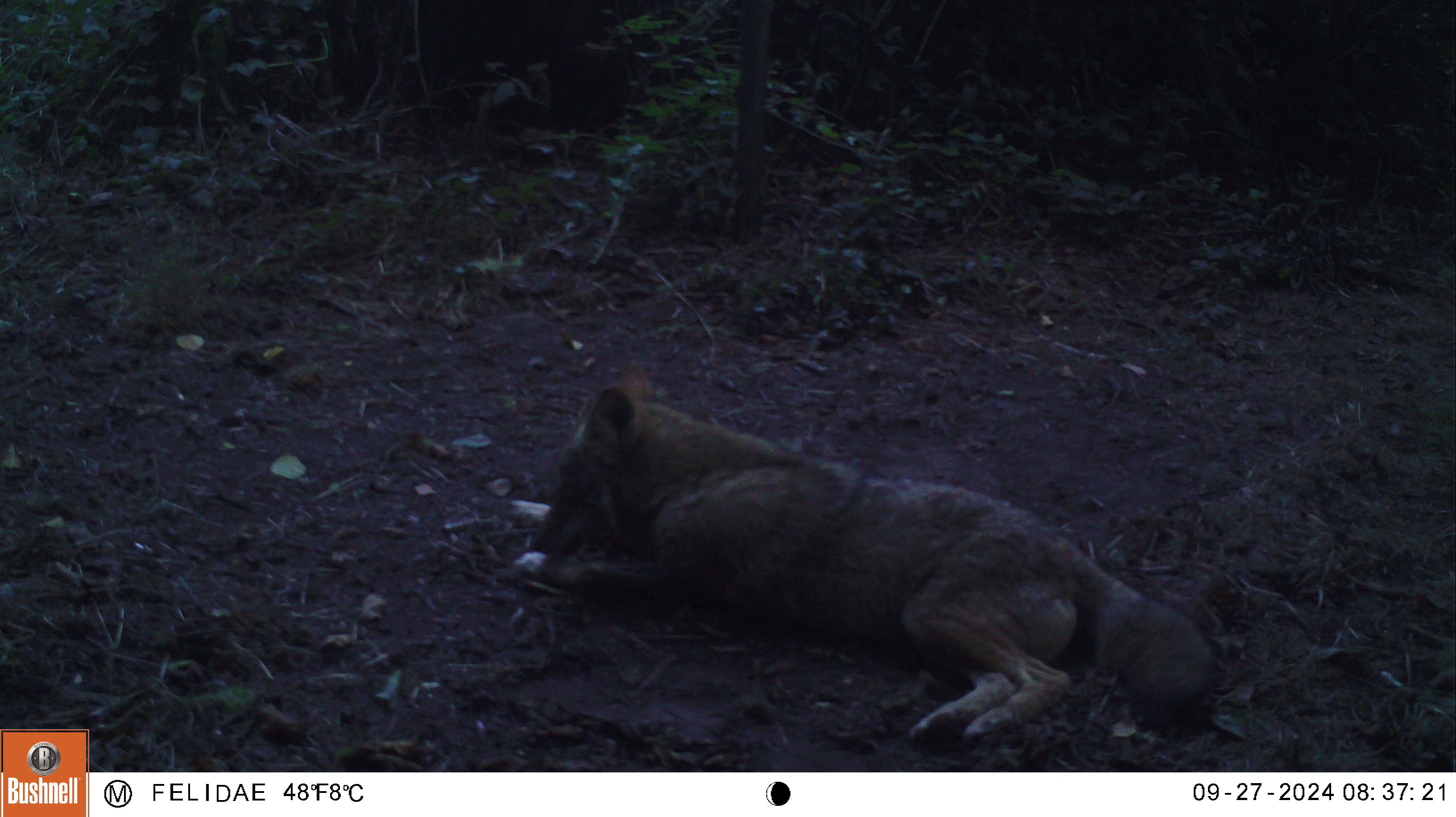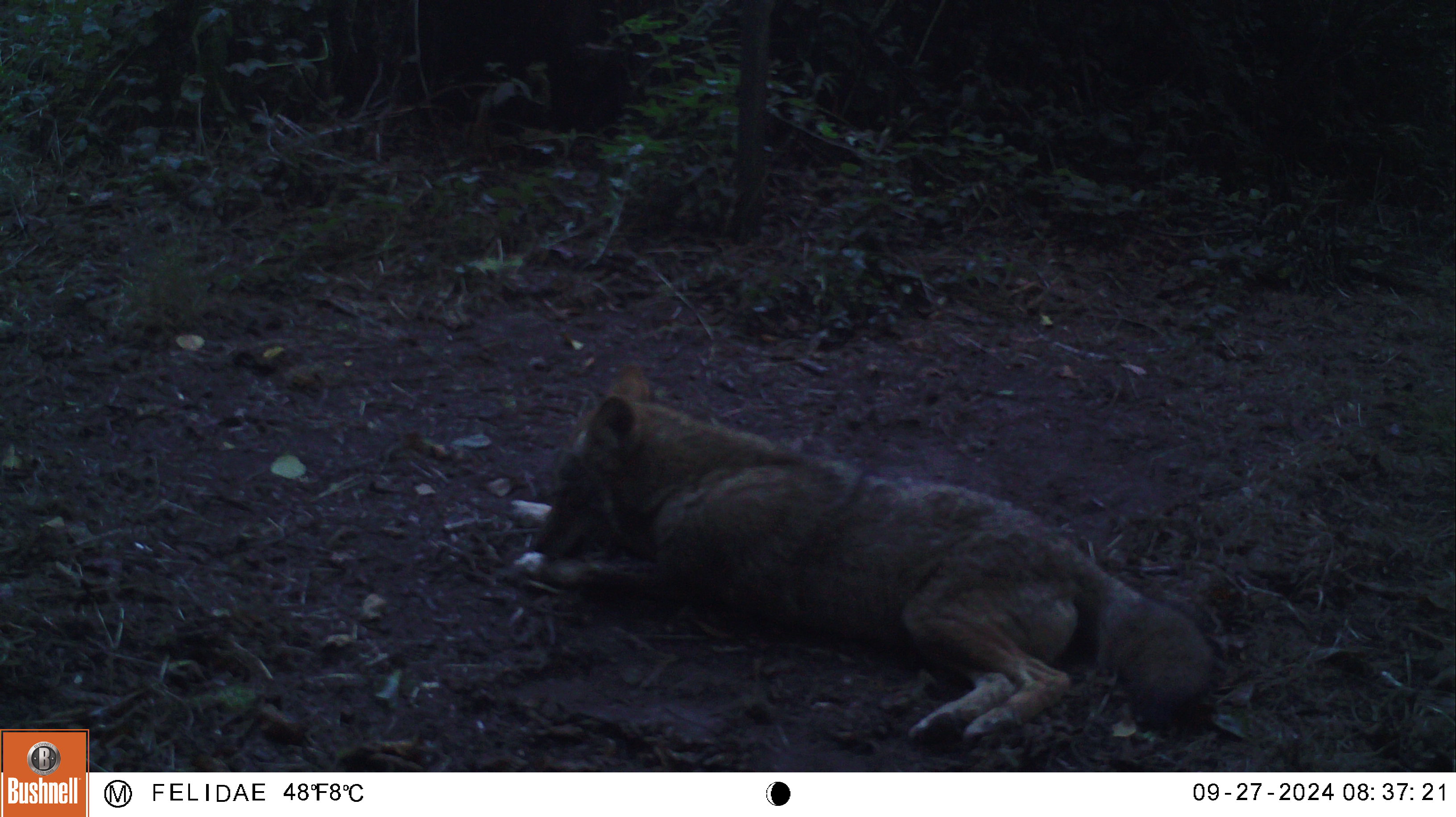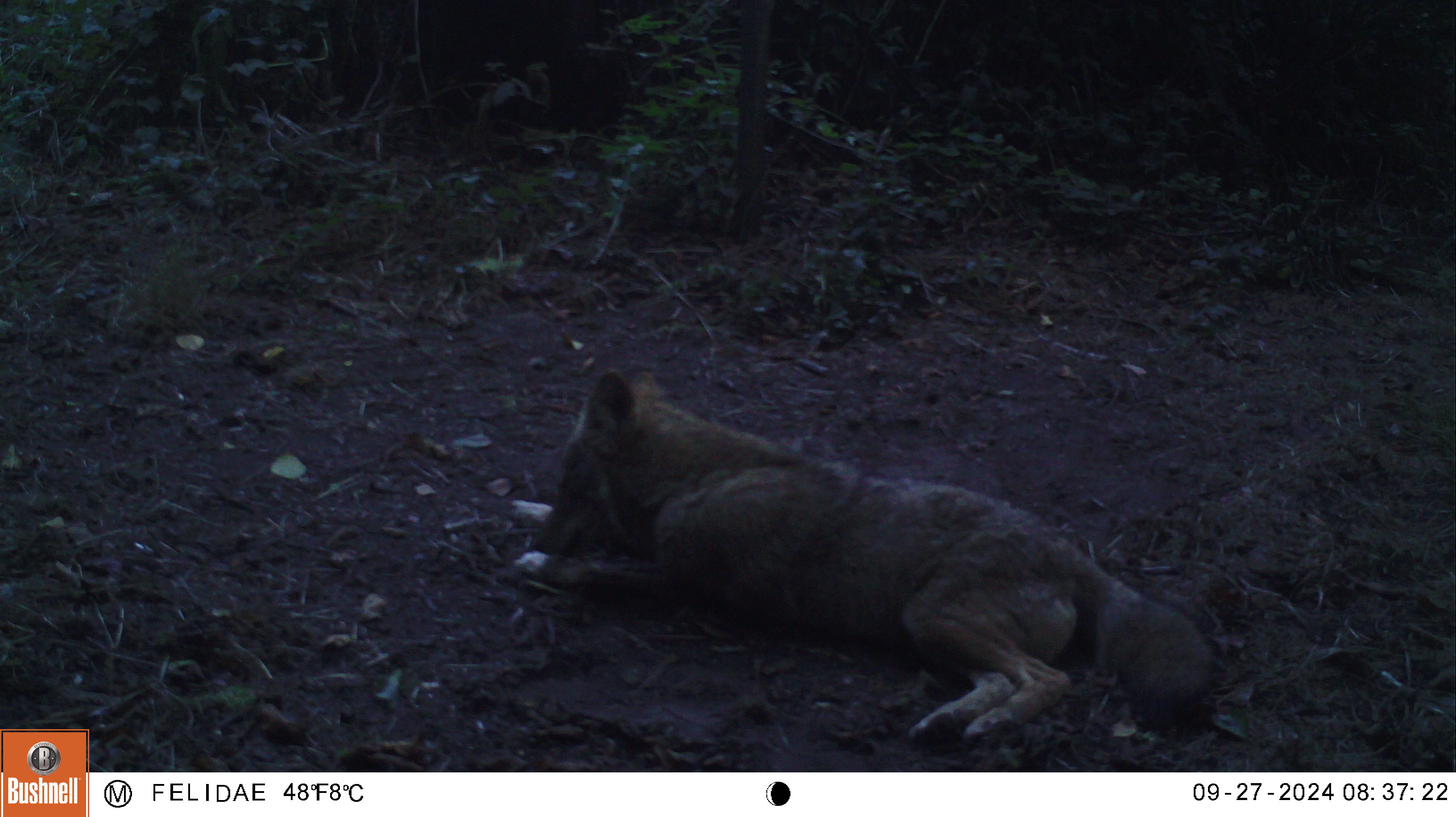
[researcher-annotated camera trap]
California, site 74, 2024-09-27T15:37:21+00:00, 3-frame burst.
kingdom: Animalia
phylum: Chordata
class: Mammalia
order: Carnivora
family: Canidae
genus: Canis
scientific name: Canis latrans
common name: coyote